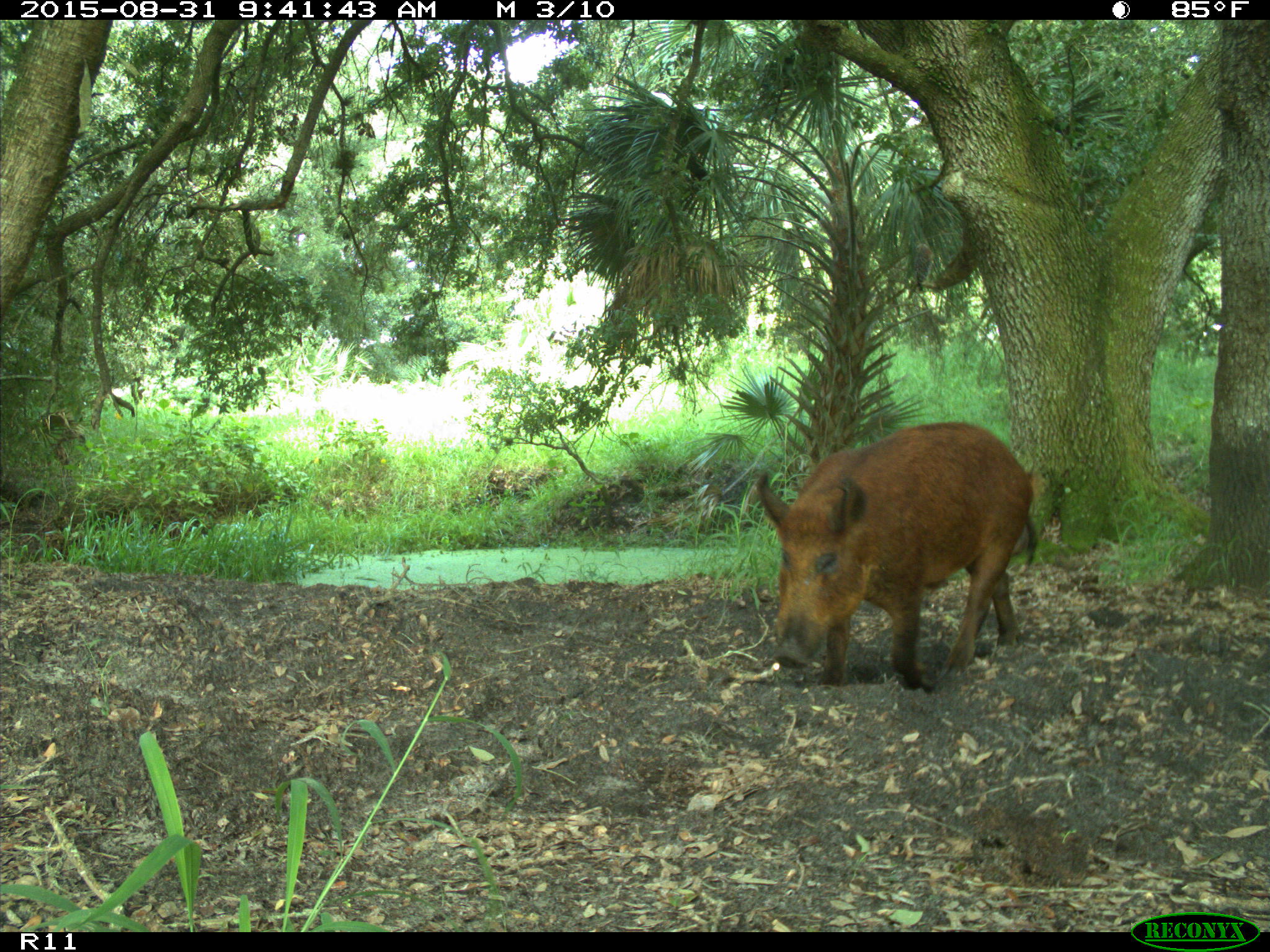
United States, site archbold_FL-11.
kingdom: Animalia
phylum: Chordata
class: Mammalia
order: Artiodactyla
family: Suidae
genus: Sus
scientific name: Sus scrofa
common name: wild boar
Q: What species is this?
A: Sus scrofa (wild boar).